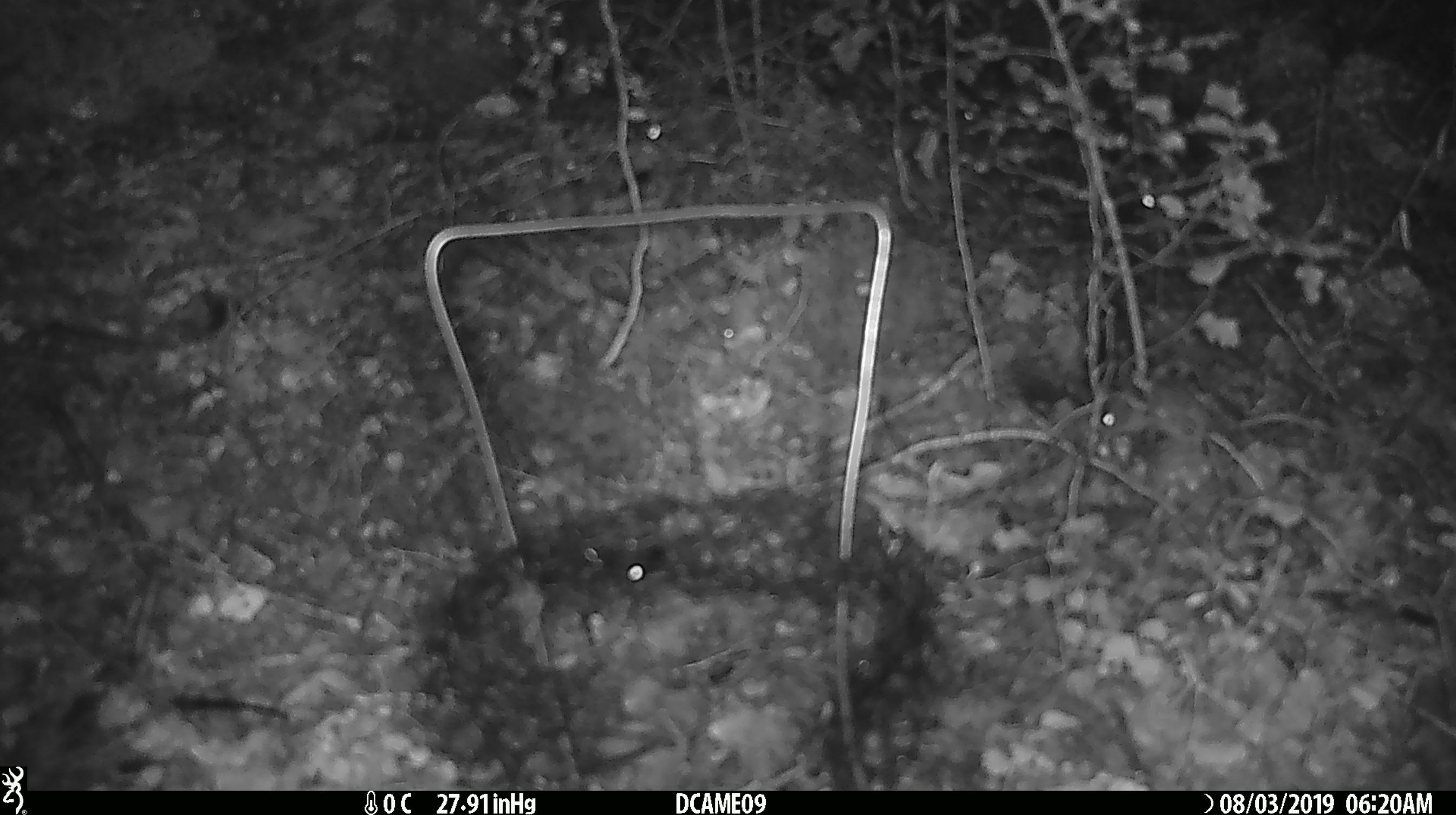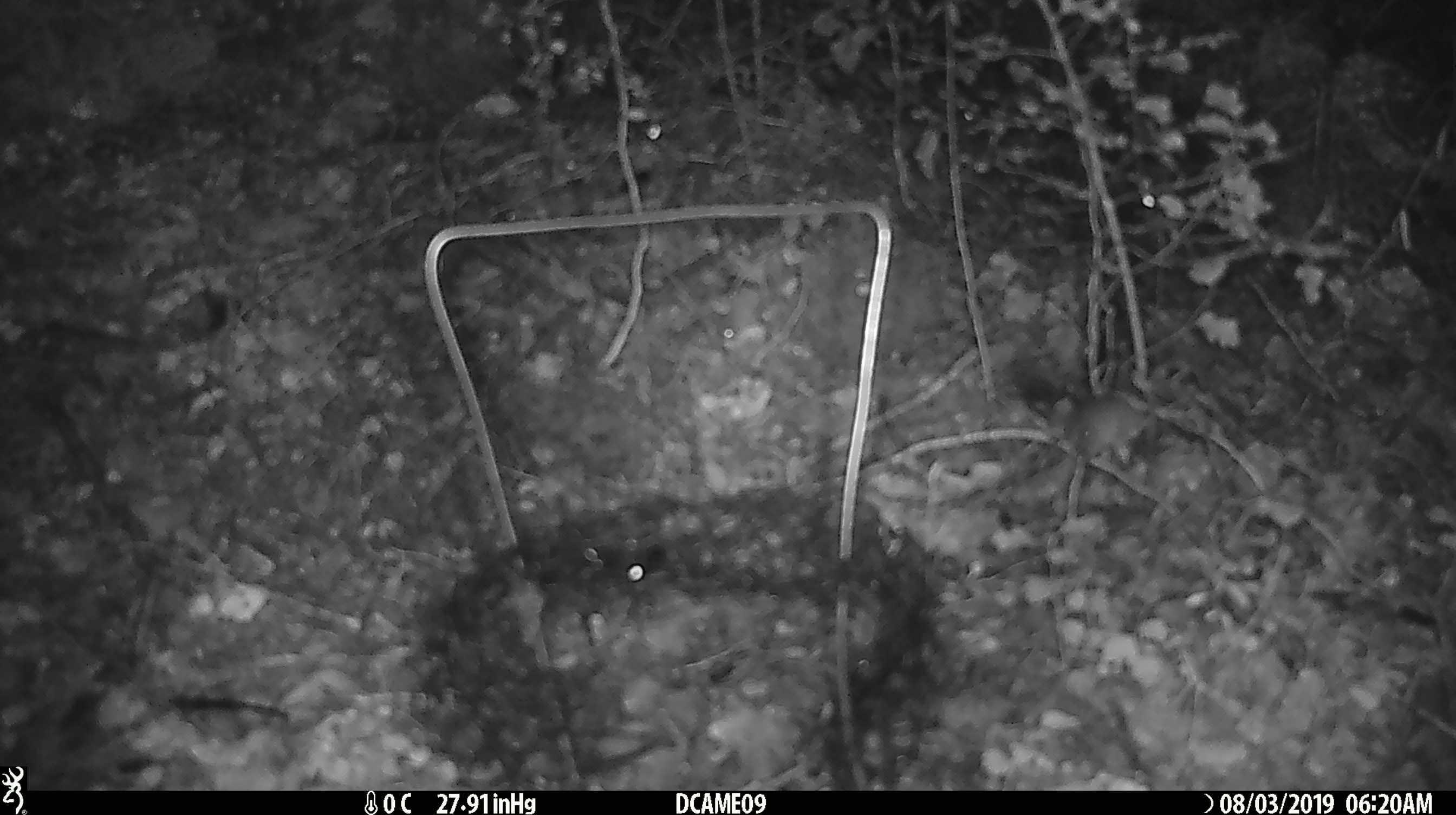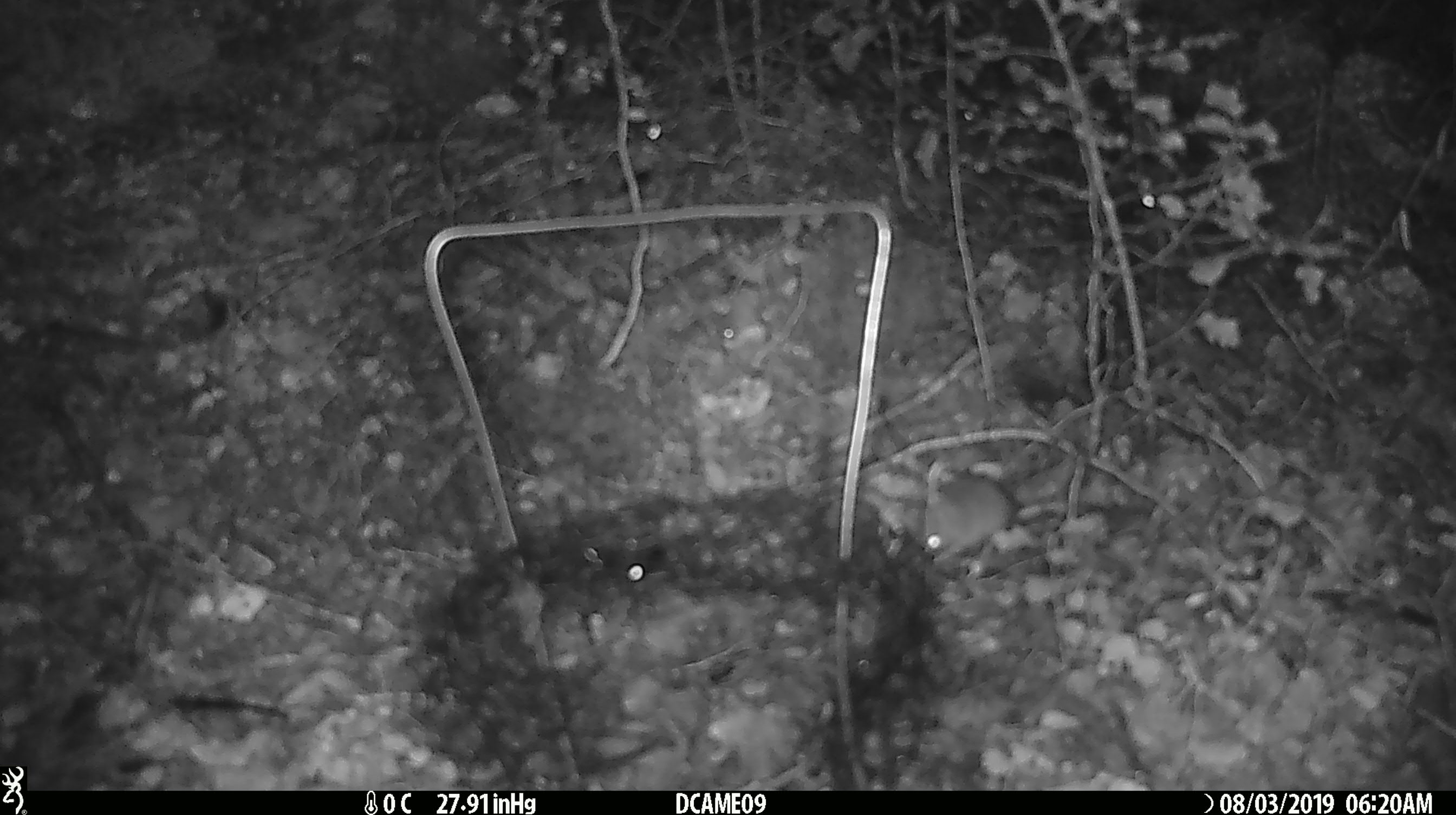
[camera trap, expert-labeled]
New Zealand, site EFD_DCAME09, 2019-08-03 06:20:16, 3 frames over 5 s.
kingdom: Animalia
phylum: Chordata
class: Mammalia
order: Rodentia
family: Muridae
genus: Mus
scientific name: Mus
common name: mouse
Mouse (Mus).